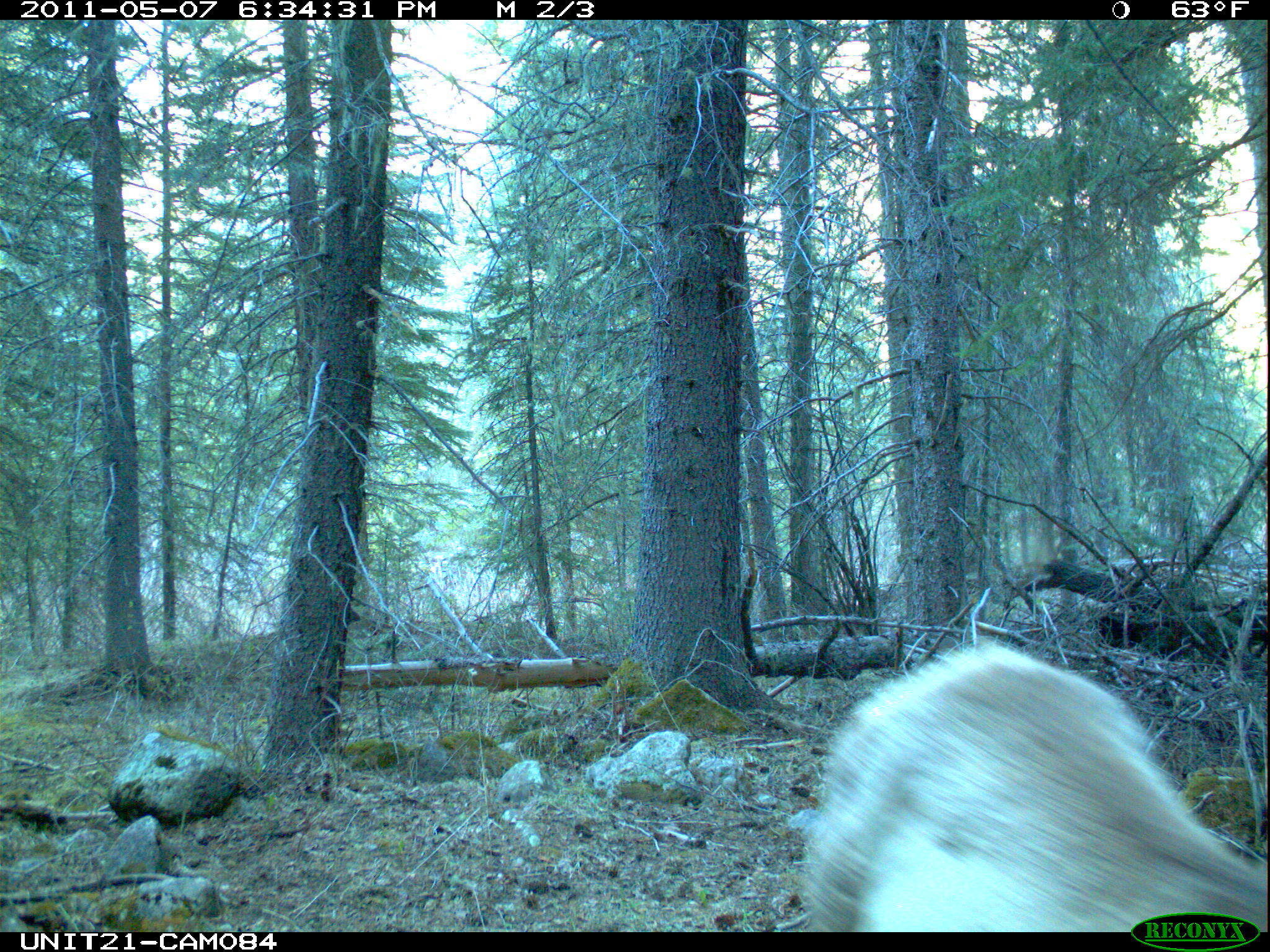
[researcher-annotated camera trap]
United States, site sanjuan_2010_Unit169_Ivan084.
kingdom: Animalia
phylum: Chordata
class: Mammalia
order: Artiodactyla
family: Cervidae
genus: Cervus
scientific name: Cervus elaphus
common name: red deer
Cervus elaphus (red deer).